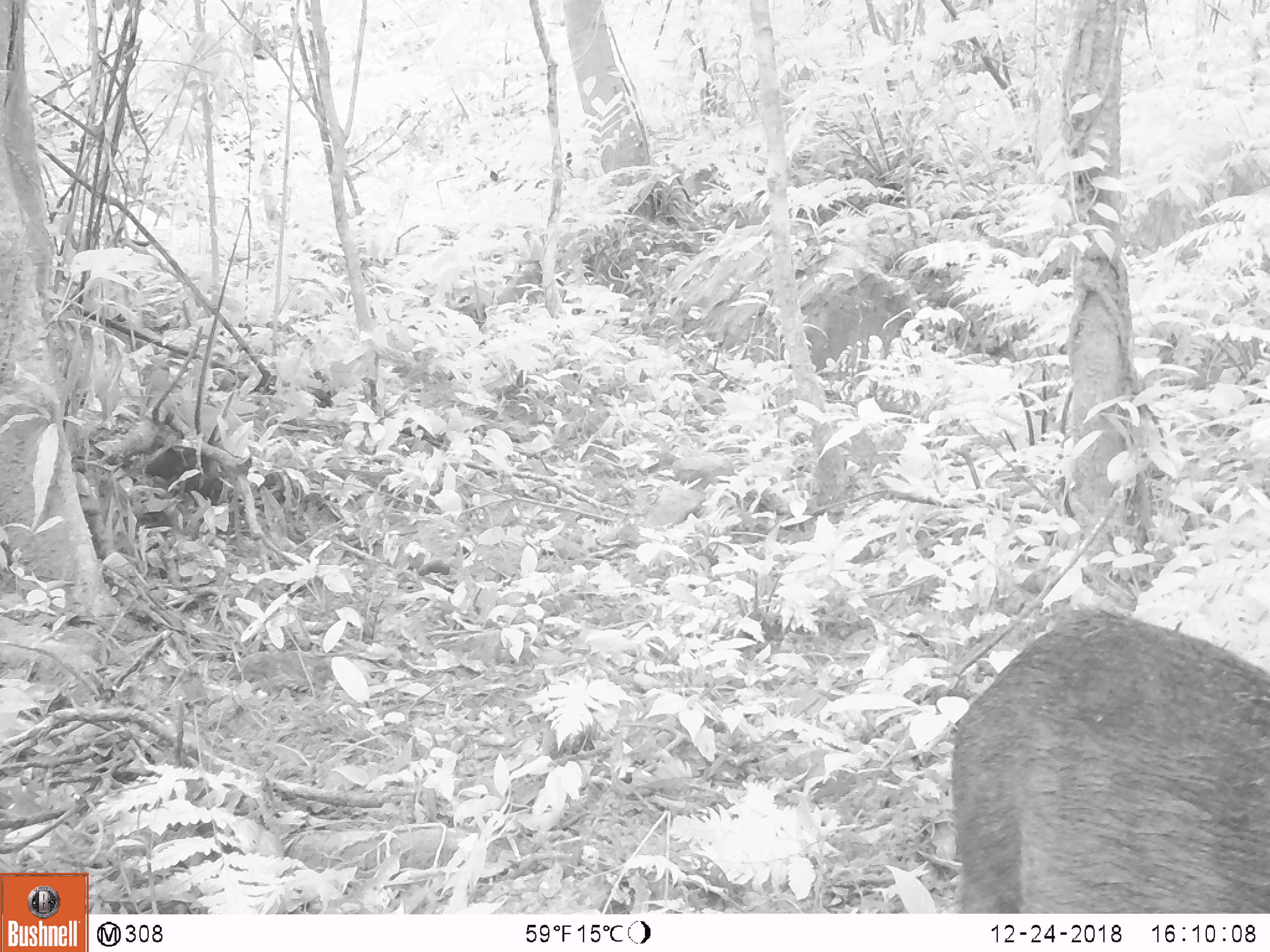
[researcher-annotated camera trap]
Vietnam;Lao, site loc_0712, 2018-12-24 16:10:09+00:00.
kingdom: Animalia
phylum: Chordata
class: Mammalia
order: Artiodactyla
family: Suidae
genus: Sus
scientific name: Sus scrofa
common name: eurasian wild pig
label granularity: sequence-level